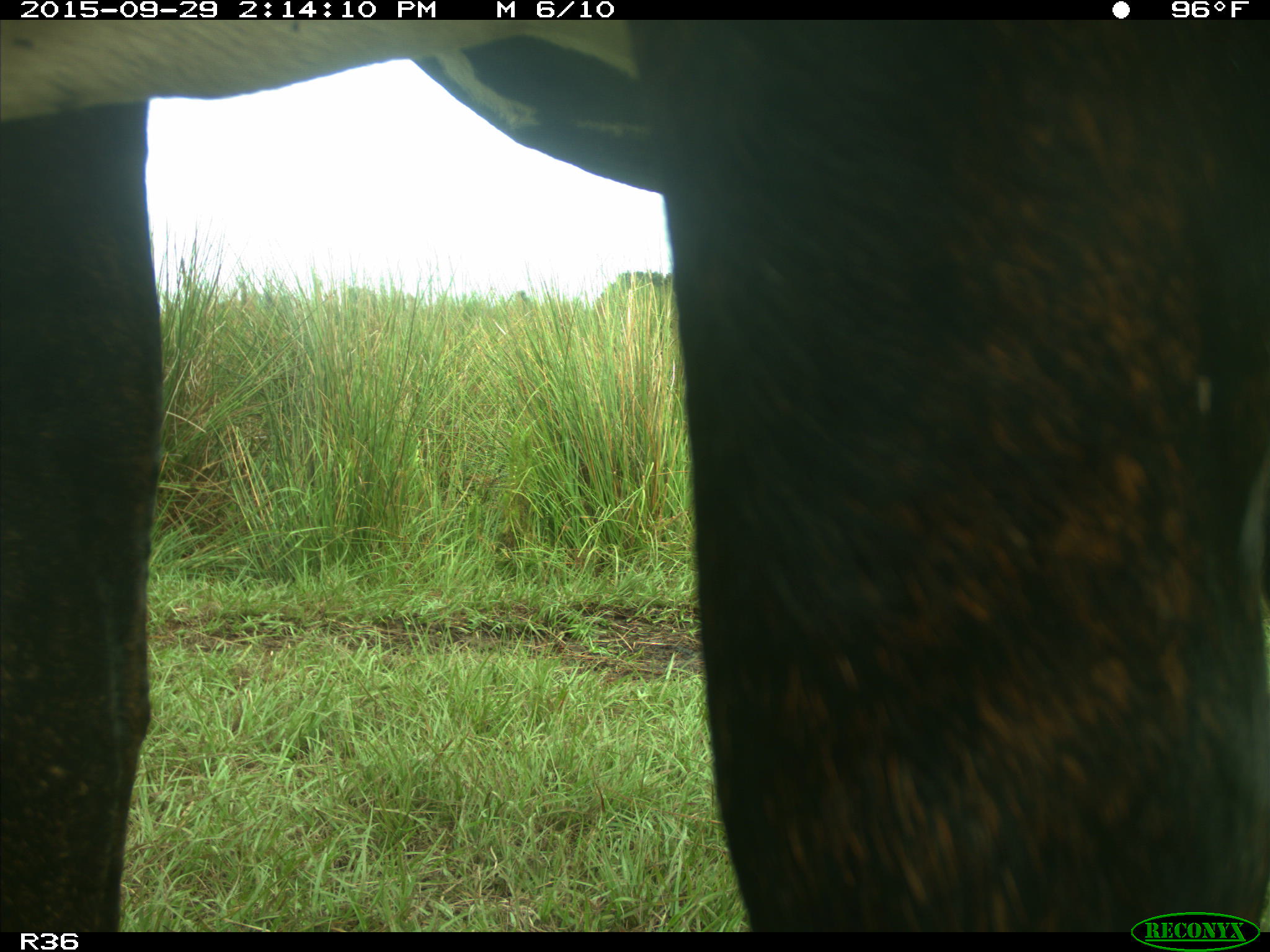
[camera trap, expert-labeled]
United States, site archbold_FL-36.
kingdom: Animalia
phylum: Chordata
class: Mammalia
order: Artiodactyla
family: Bovidae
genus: Bos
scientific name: Bos taurus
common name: domestic cow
Bos taurus (domestic cow).